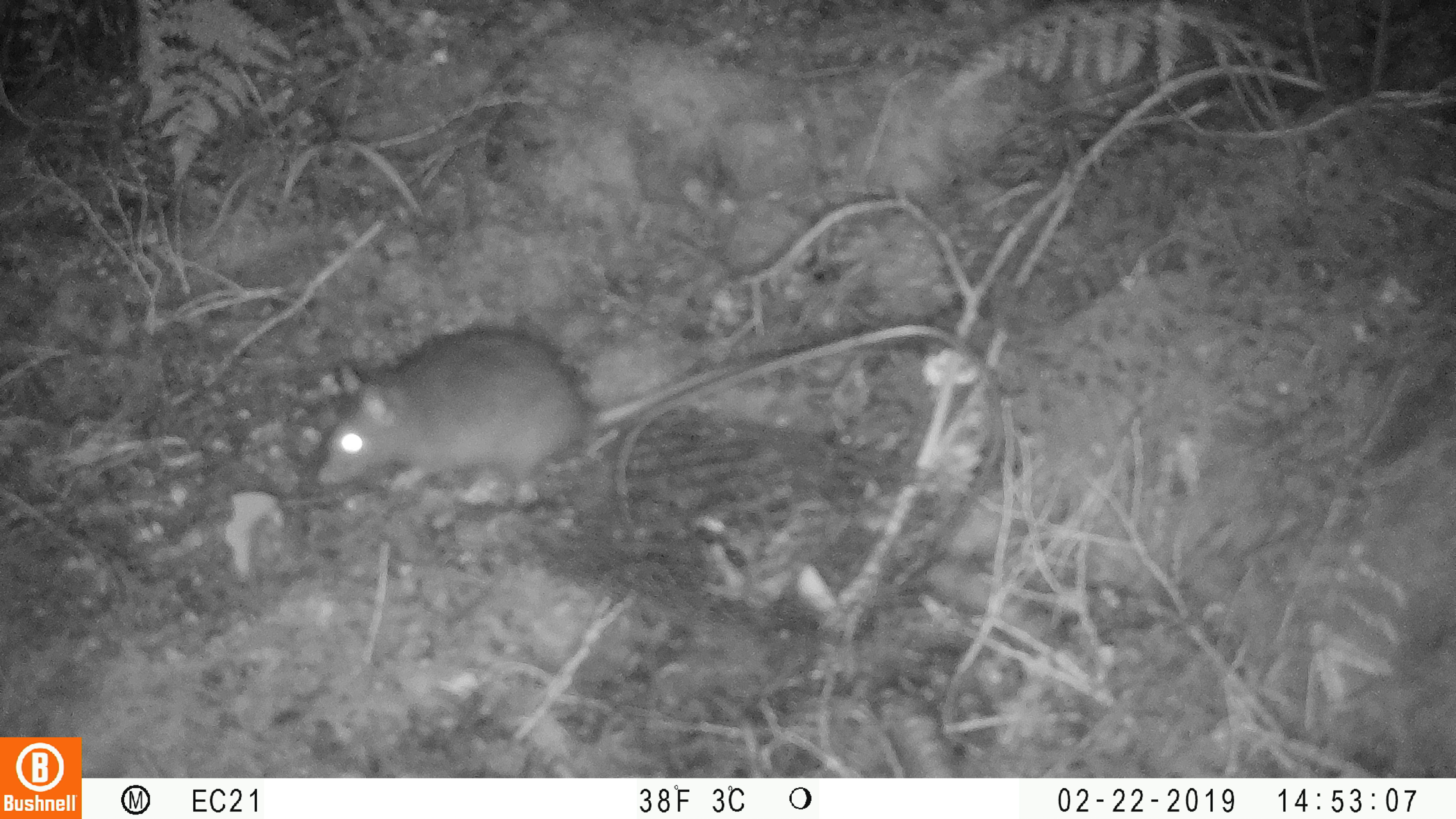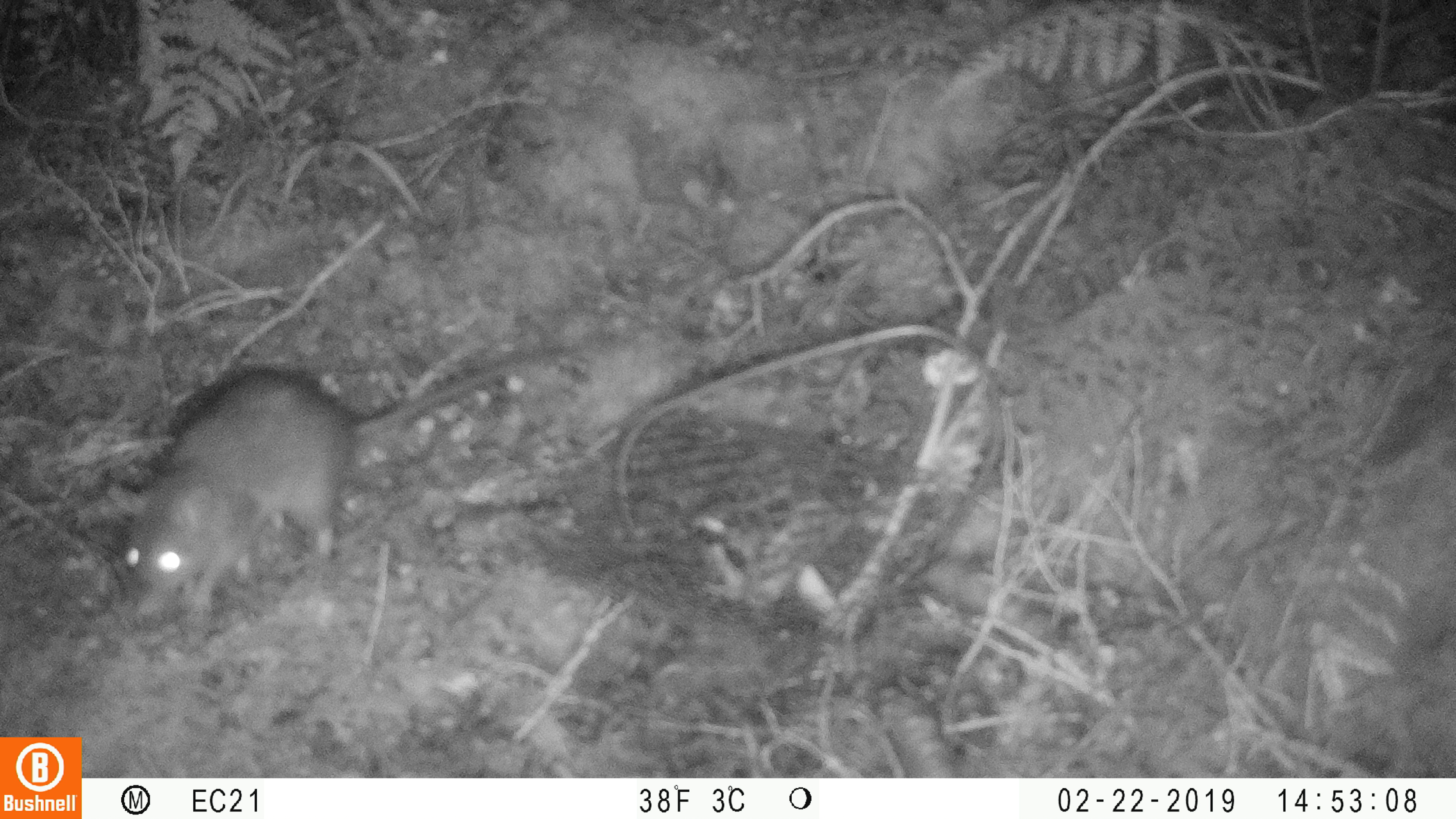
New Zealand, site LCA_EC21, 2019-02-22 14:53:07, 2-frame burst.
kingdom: Animalia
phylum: Chordata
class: Mammalia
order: Rodentia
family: Muridae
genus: Rattus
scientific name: Rattus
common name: rat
Rat (Rattus).